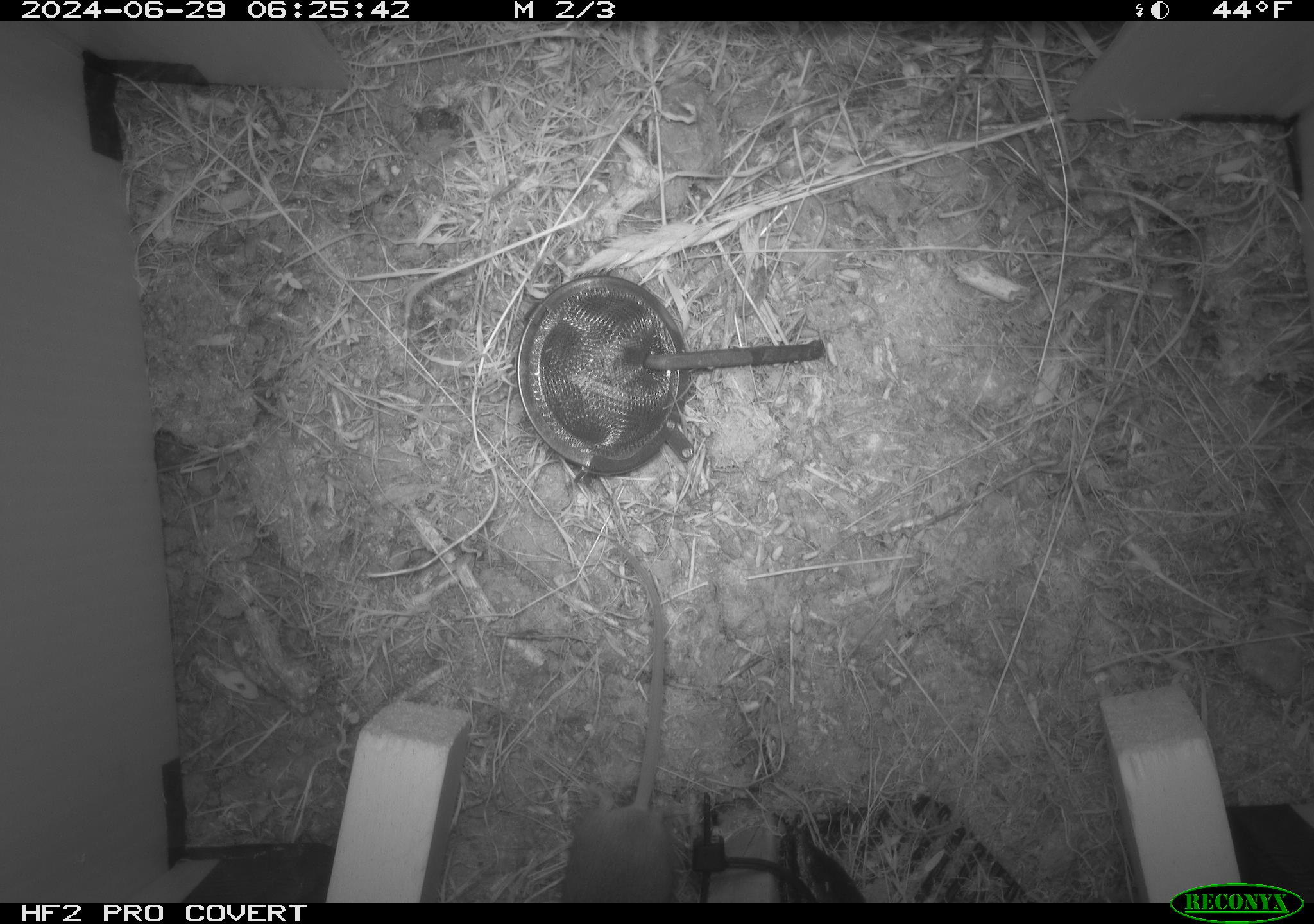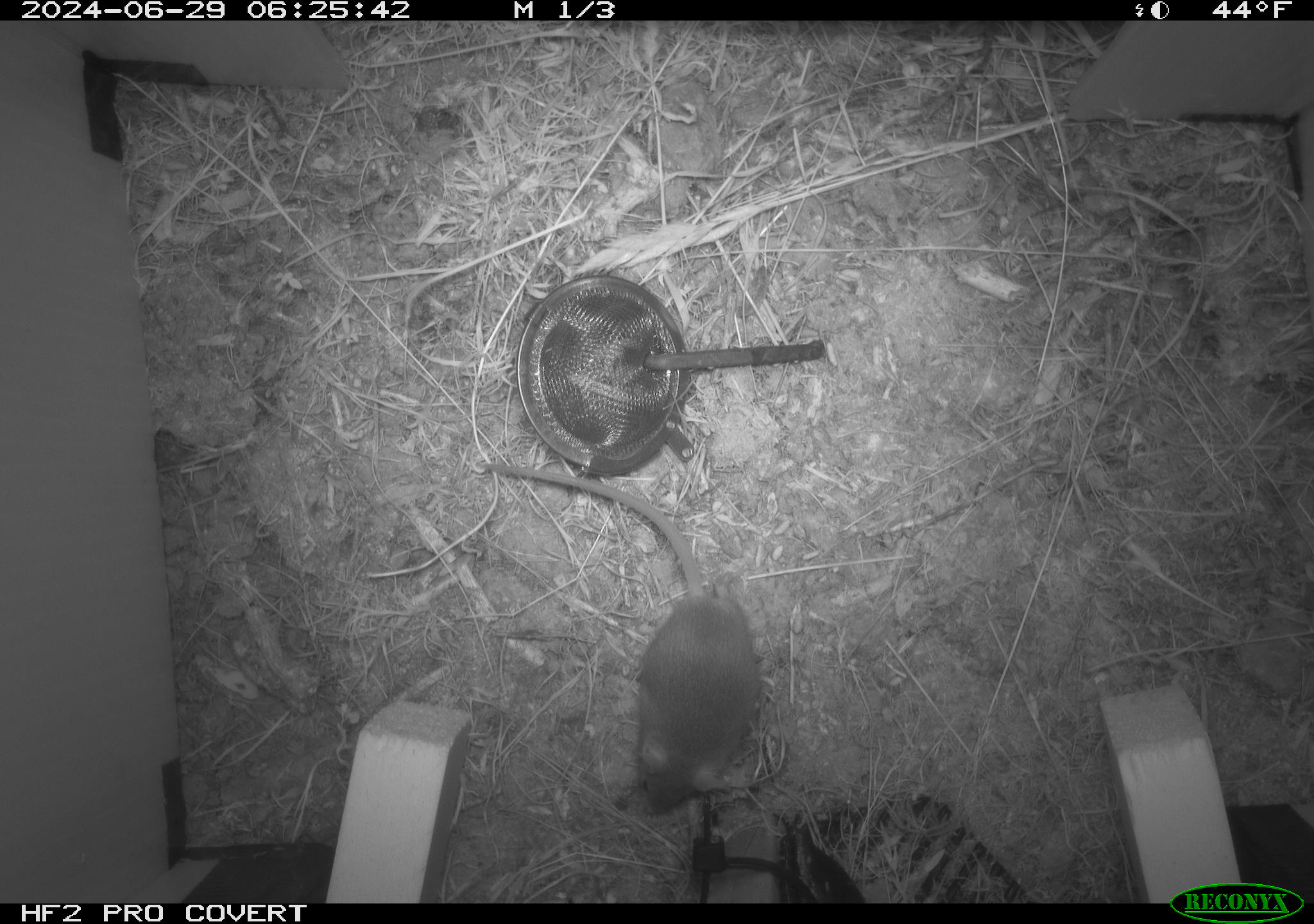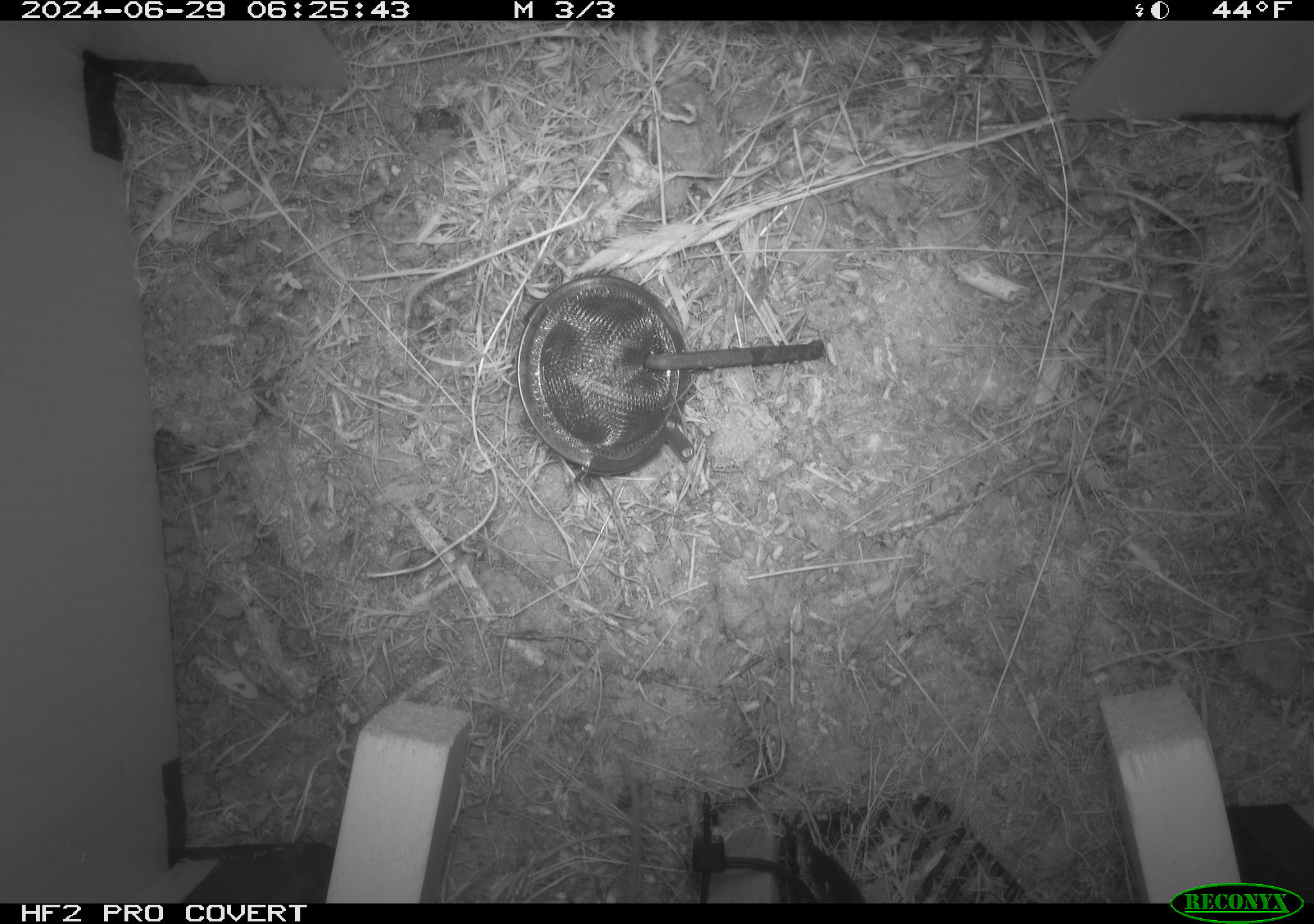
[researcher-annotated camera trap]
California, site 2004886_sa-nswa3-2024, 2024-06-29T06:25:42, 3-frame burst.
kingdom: Animalia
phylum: Chordata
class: Mammalia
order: Rodentia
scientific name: Rodentia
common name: rodent